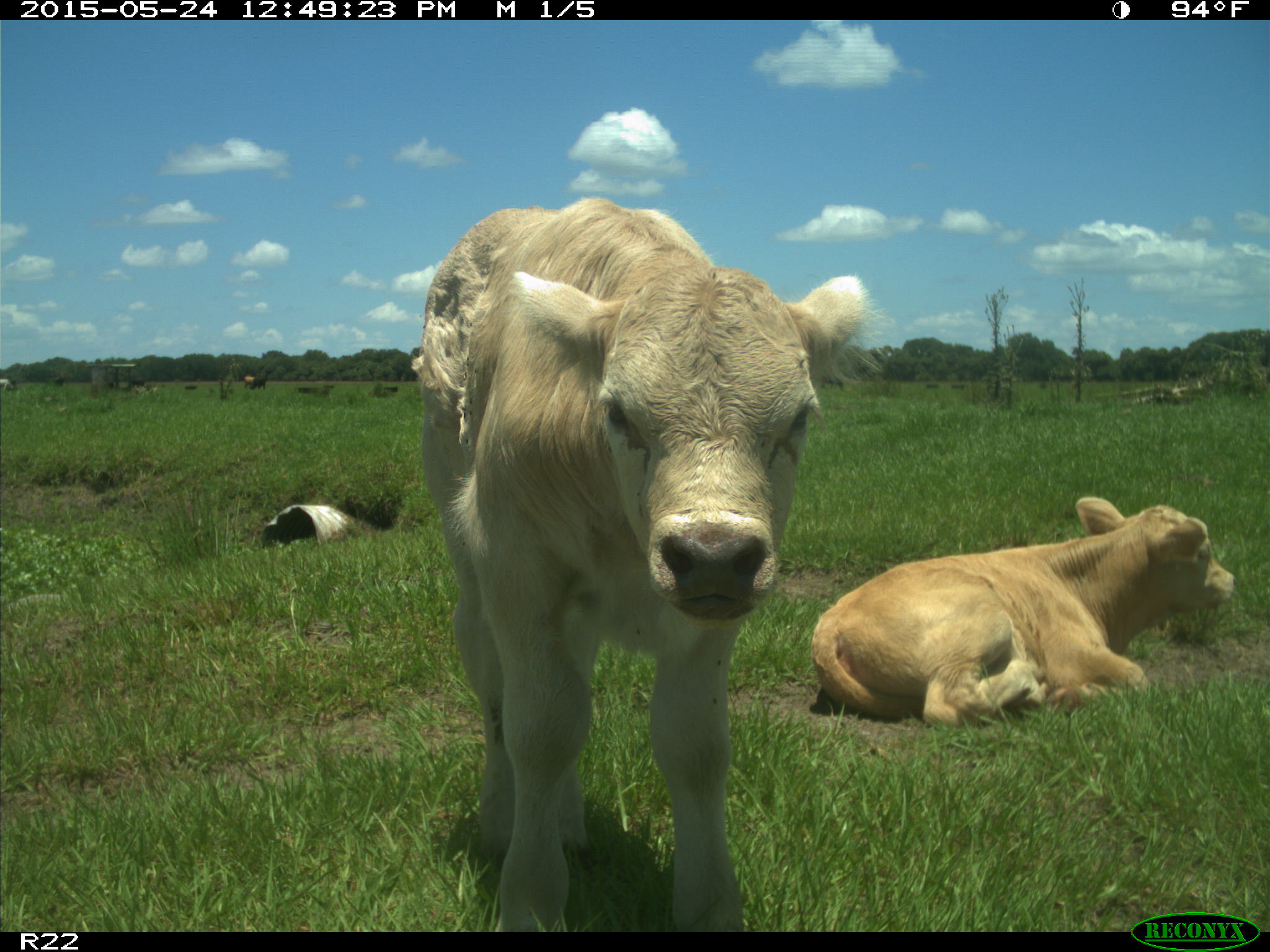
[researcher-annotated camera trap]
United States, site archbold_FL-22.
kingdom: Animalia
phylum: Chordata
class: Mammalia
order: Artiodactyla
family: Bovidae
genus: Bos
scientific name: Bos taurus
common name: domestic cow